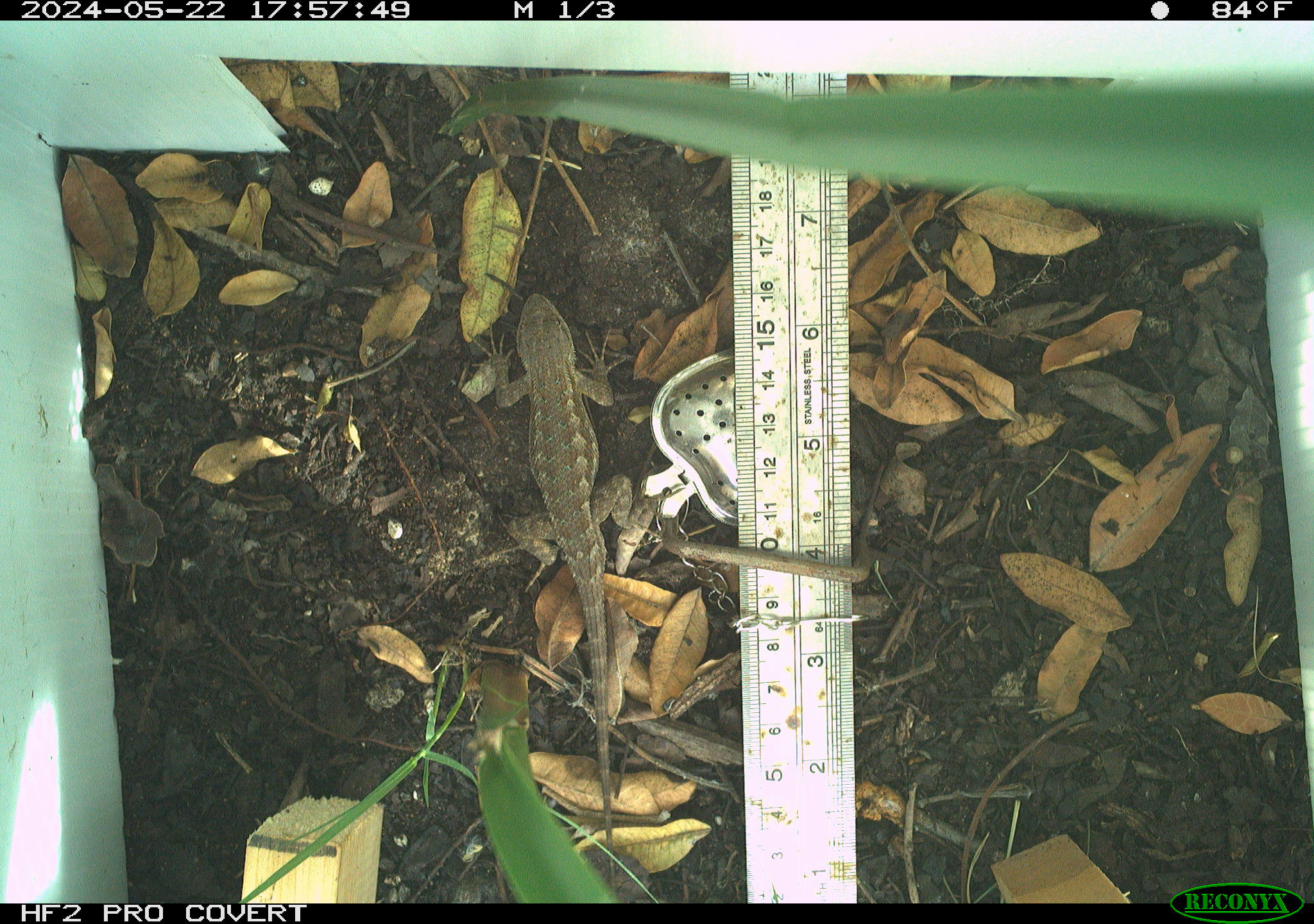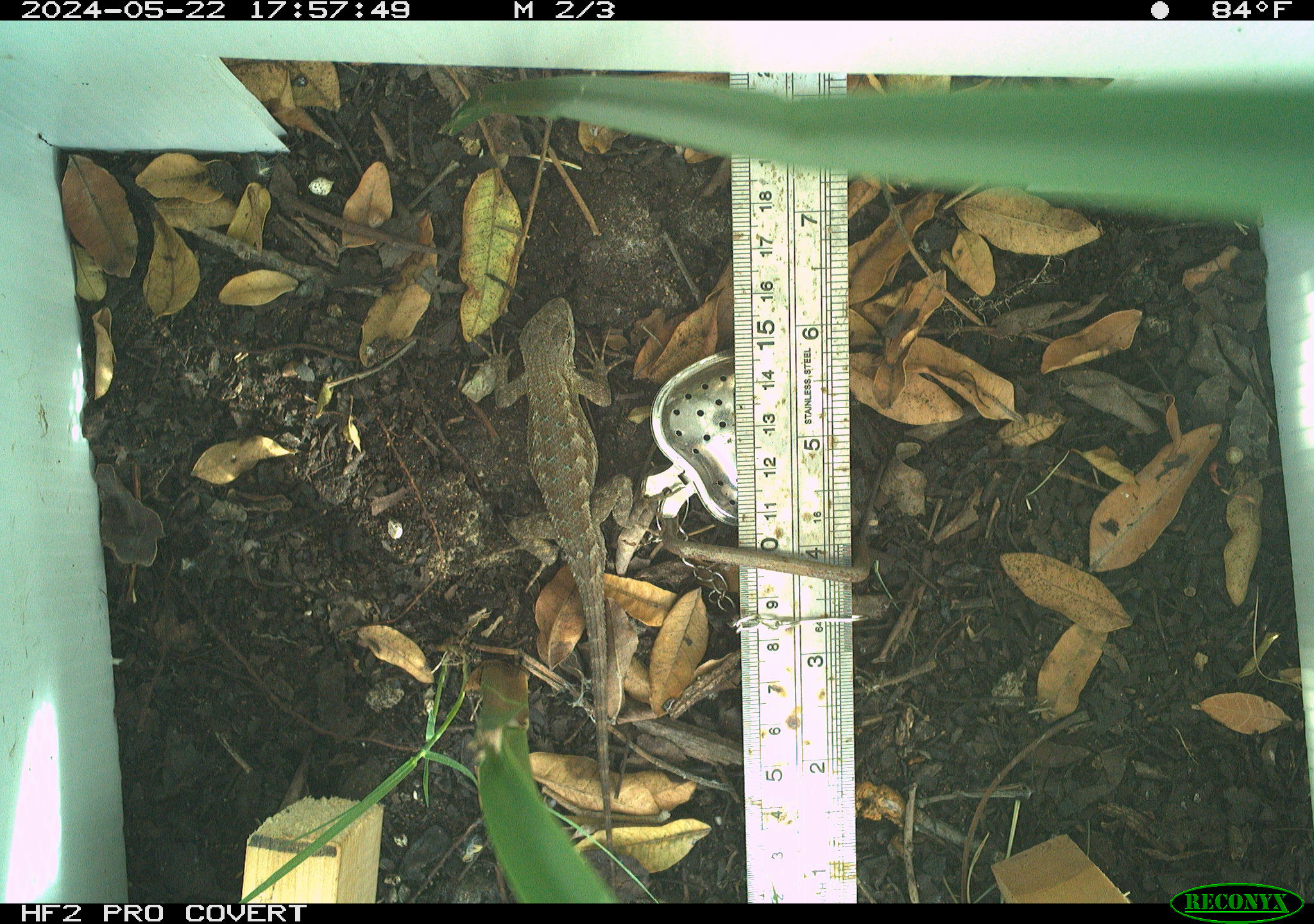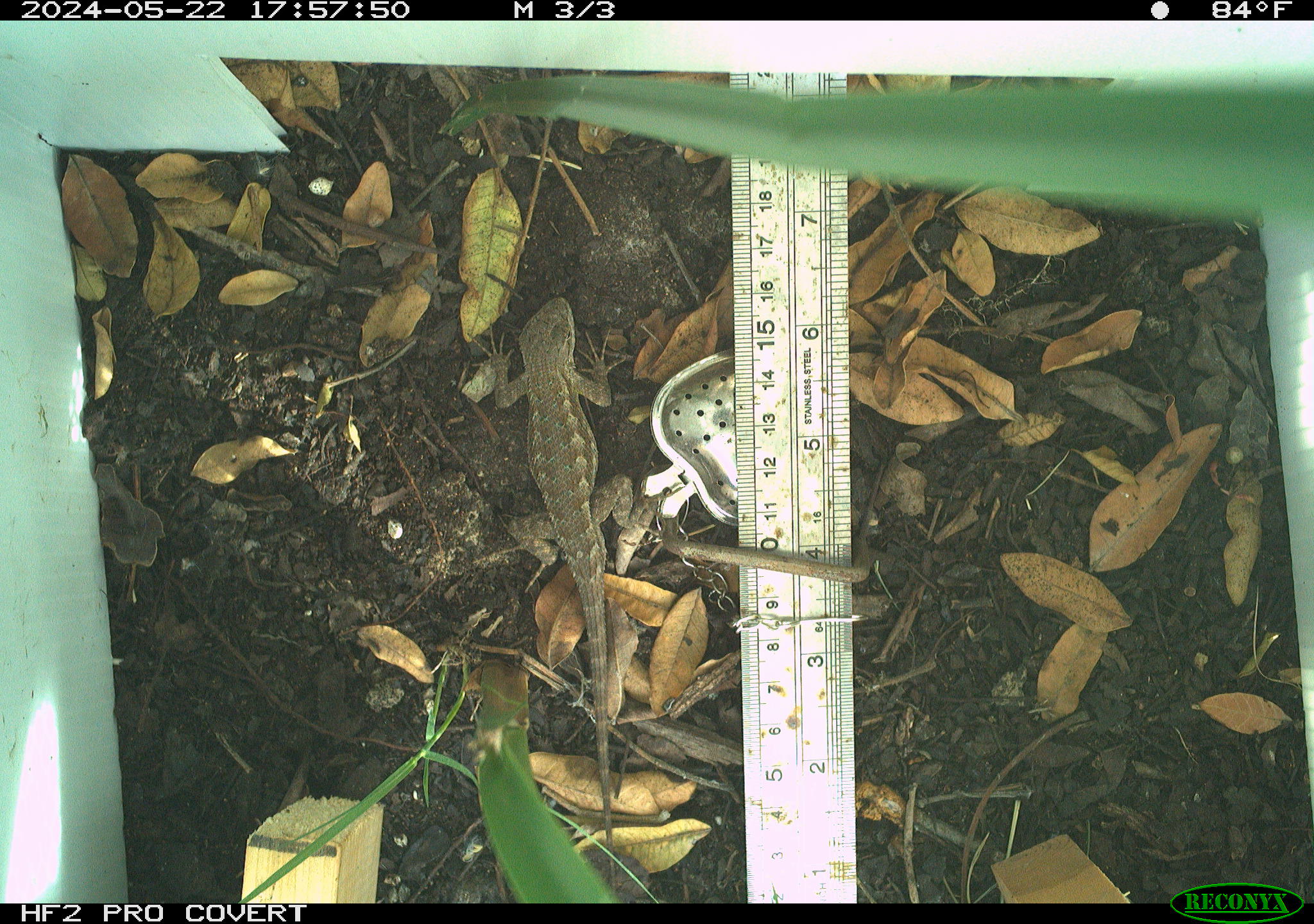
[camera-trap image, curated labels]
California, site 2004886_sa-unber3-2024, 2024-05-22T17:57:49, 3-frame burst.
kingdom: Animalia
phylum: Chordata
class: Reptilia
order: Squamata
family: Phrynosomatidae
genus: Sceloporus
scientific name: Sceloporus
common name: spiny lizards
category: sceloporus species